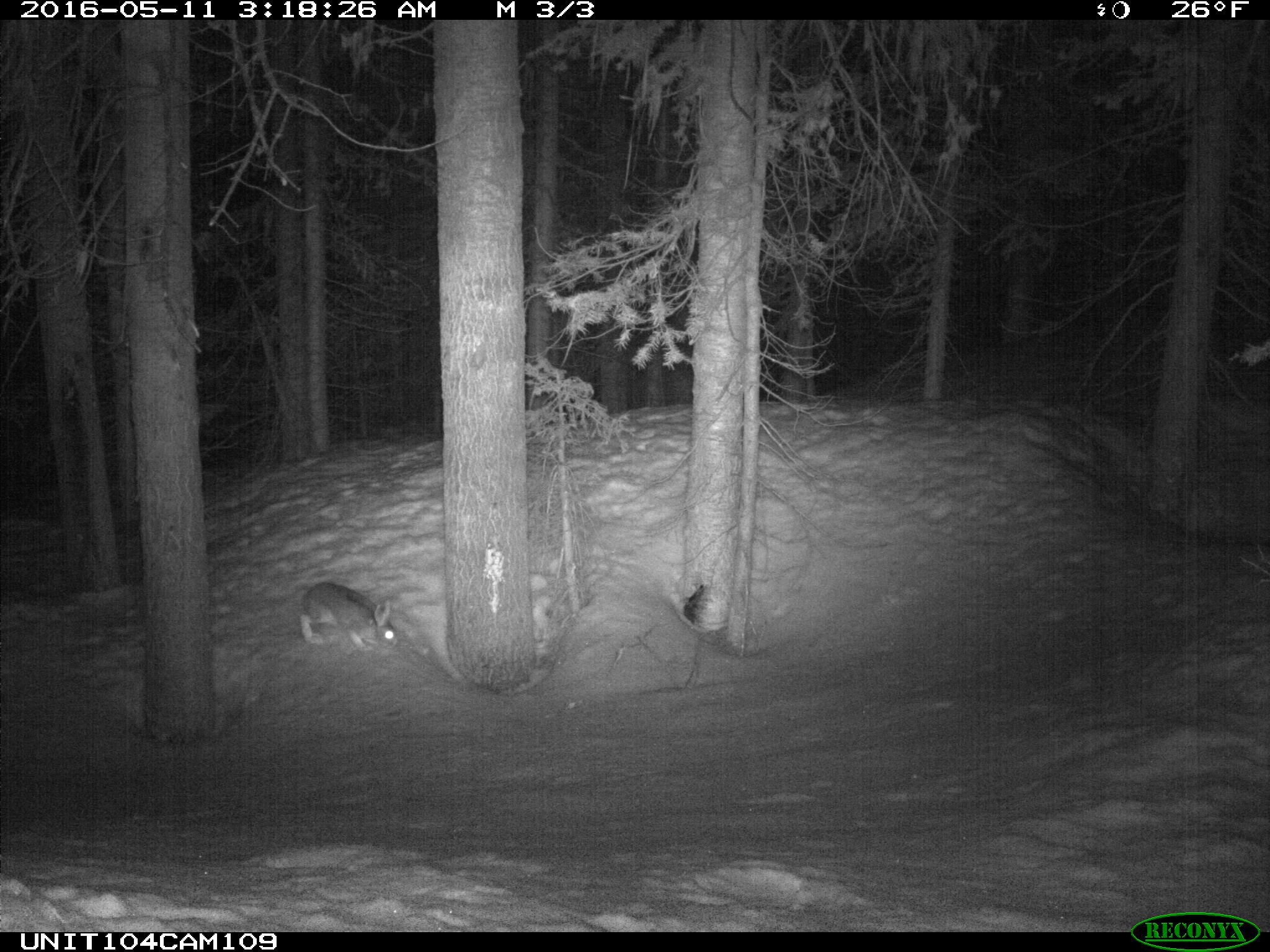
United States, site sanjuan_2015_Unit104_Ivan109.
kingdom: Animalia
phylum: Chordata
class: Mammalia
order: Lagomorpha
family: Leporidae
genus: Lepus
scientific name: Lepus americanus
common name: snowshoe hare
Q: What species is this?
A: Lepus americanus (snowshoe hare).